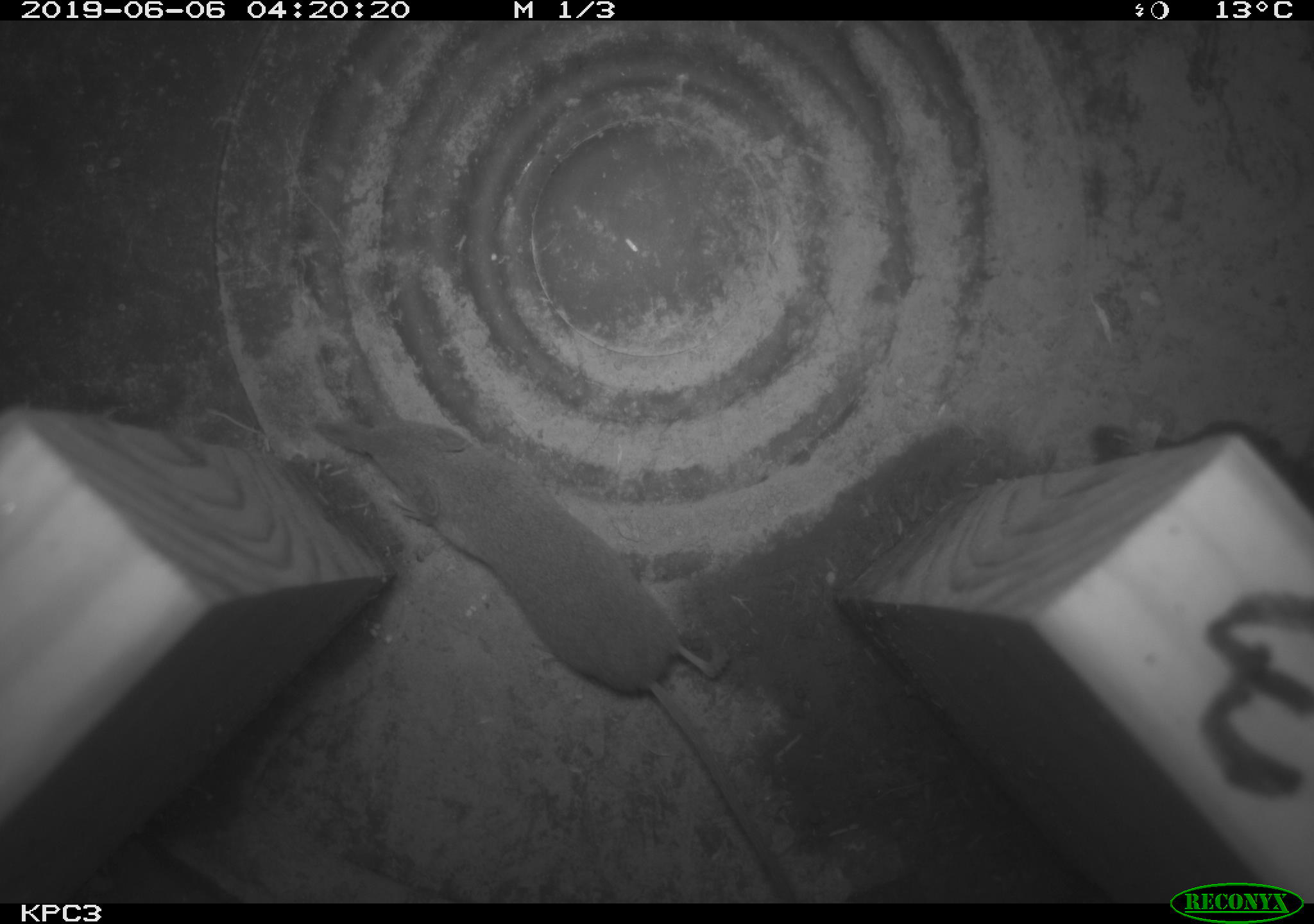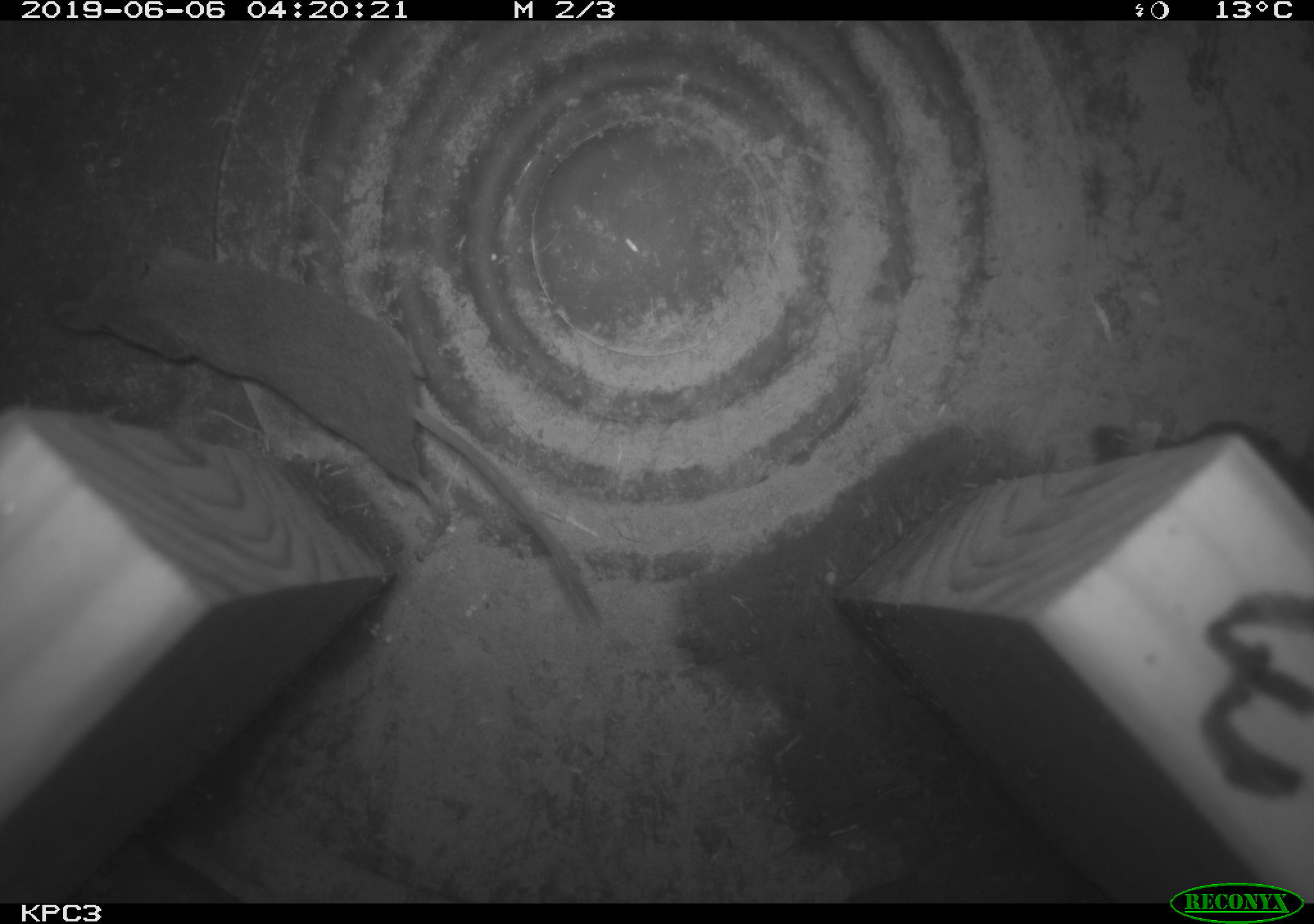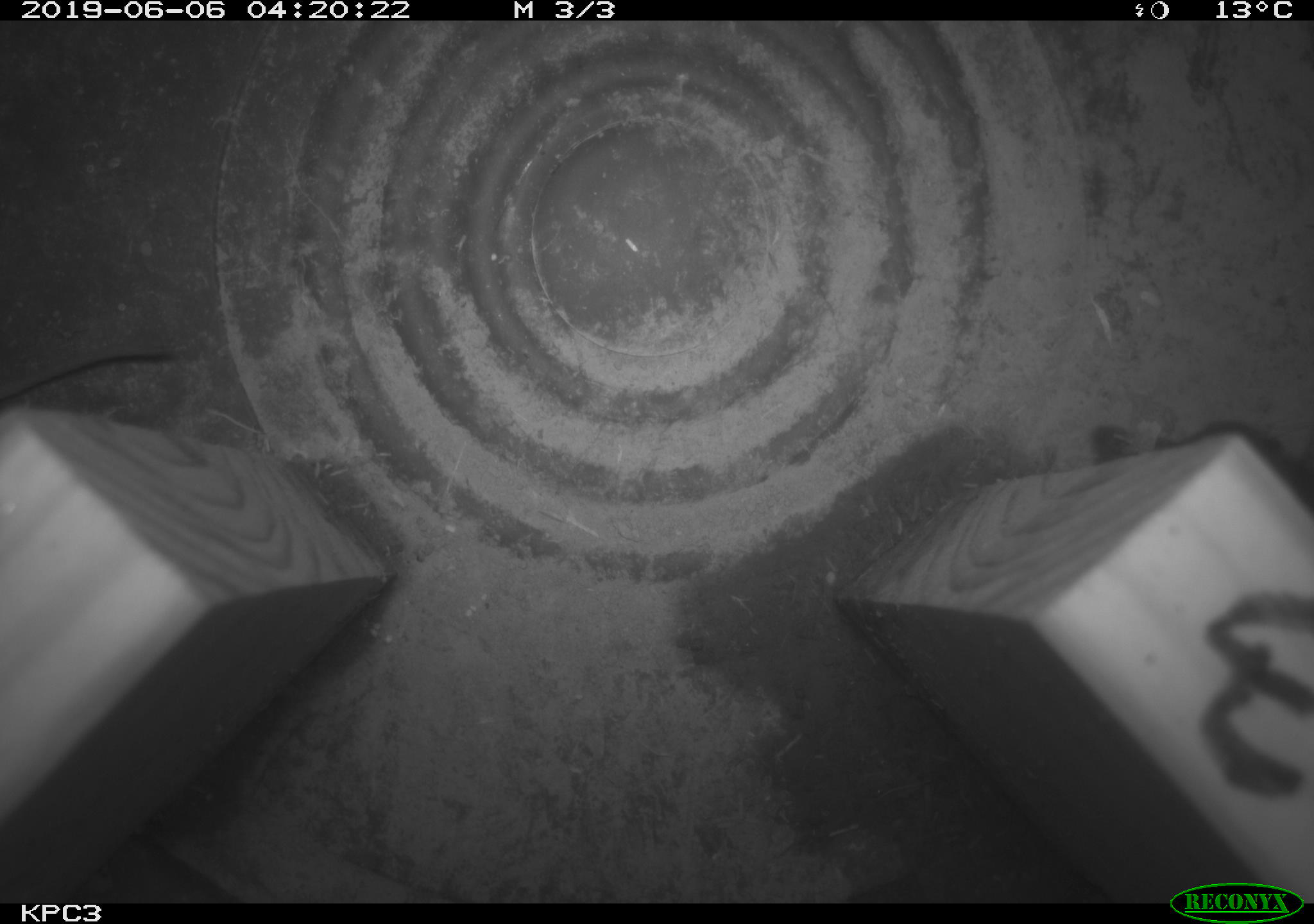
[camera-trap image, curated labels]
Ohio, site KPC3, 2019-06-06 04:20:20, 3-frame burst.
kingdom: Animalia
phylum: Chordata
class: Mammalia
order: Eulipotyphla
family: Soricidae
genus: Sorex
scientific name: Sorex cinereus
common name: masked shrew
Masked shrew (Sorex cinereus).